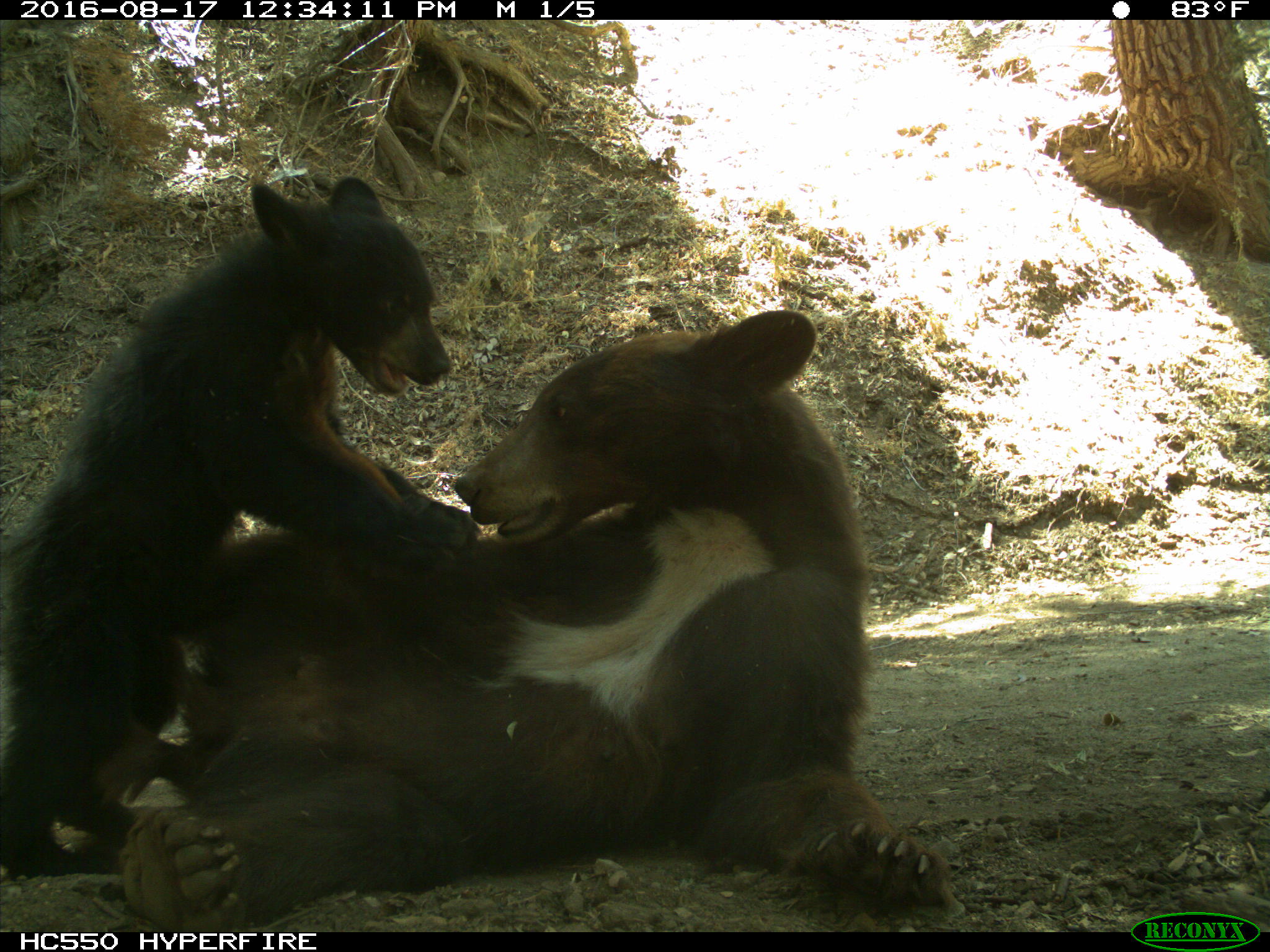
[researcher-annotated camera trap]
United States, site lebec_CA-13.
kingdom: Animalia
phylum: Chordata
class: Mammalia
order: Carnivora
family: Ursidae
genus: Ursus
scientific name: Ursus americanus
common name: american black bear